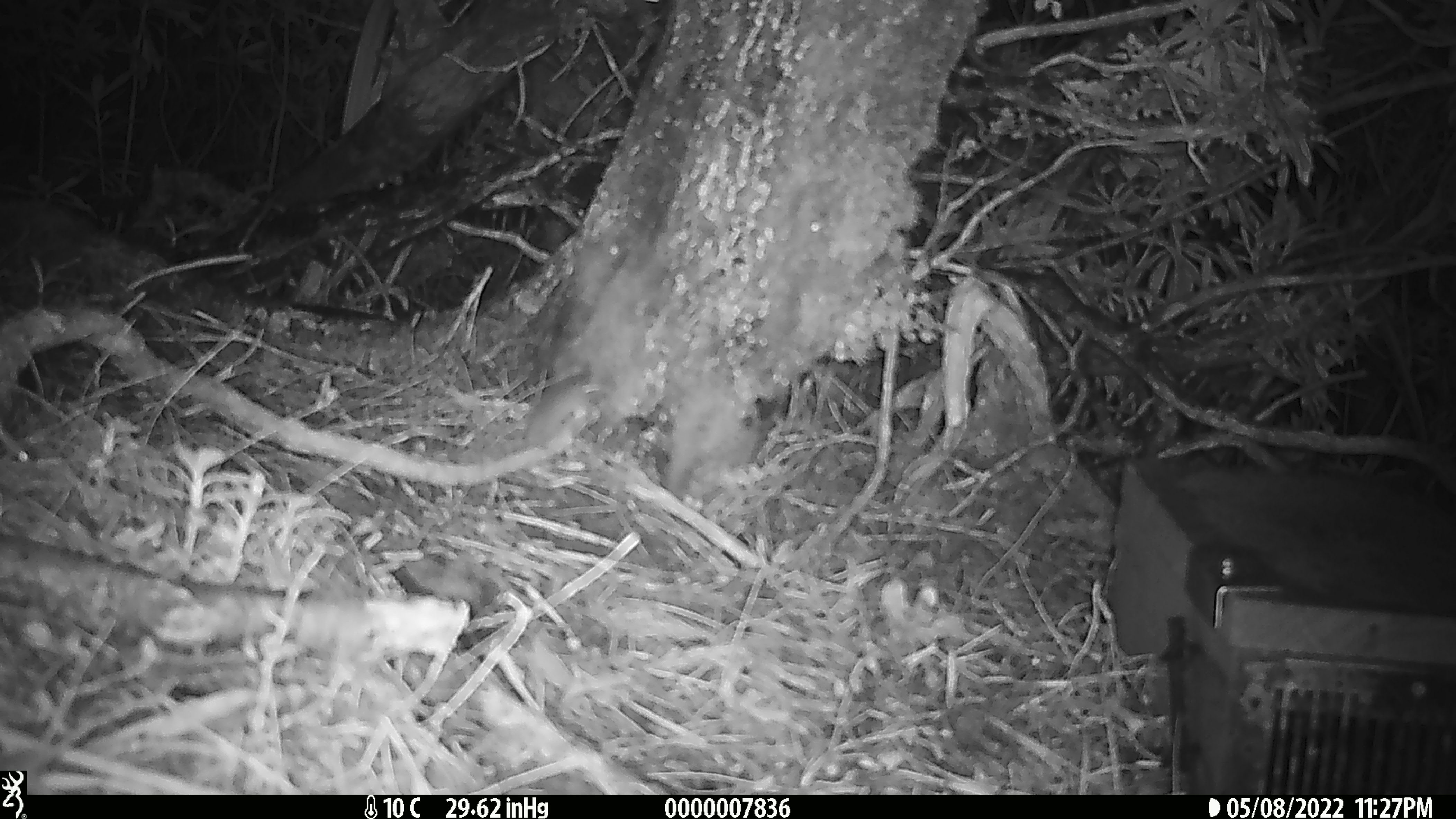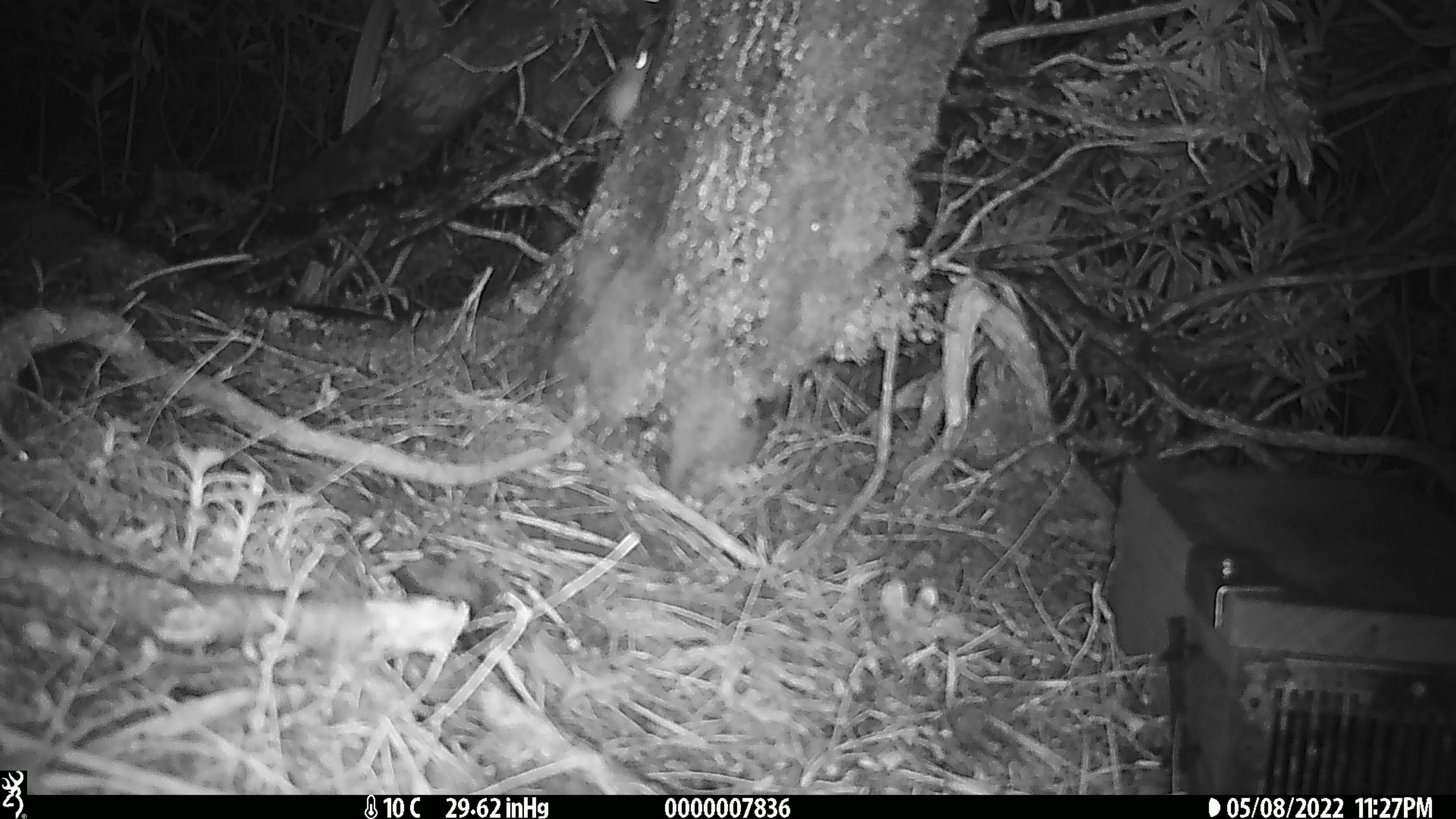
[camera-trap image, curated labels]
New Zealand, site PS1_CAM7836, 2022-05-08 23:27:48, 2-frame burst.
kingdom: Animalia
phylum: Chordata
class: Mammalia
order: Rodentia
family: Muridae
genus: Mus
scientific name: Mus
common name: mouse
Mouse (Mus).